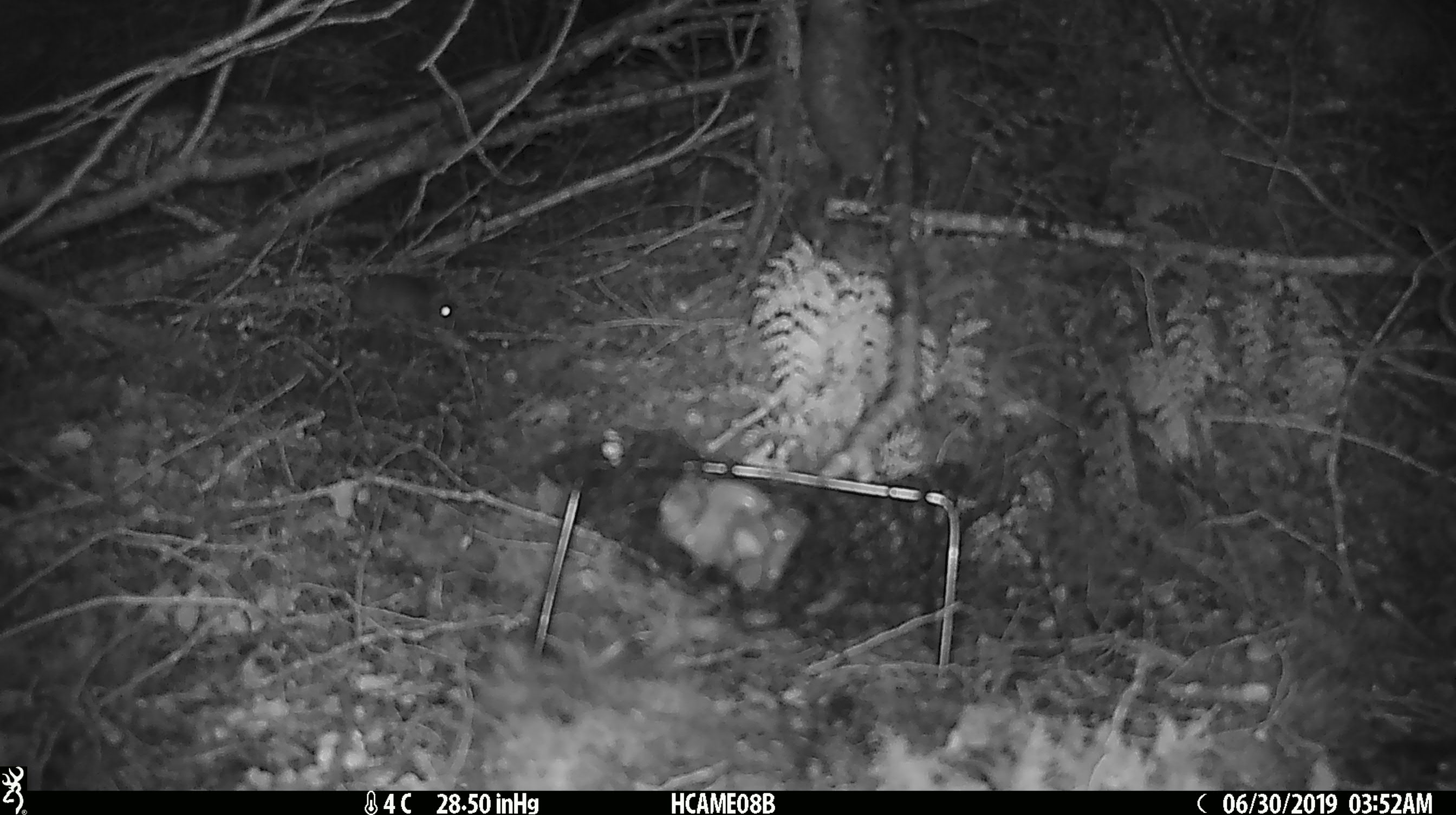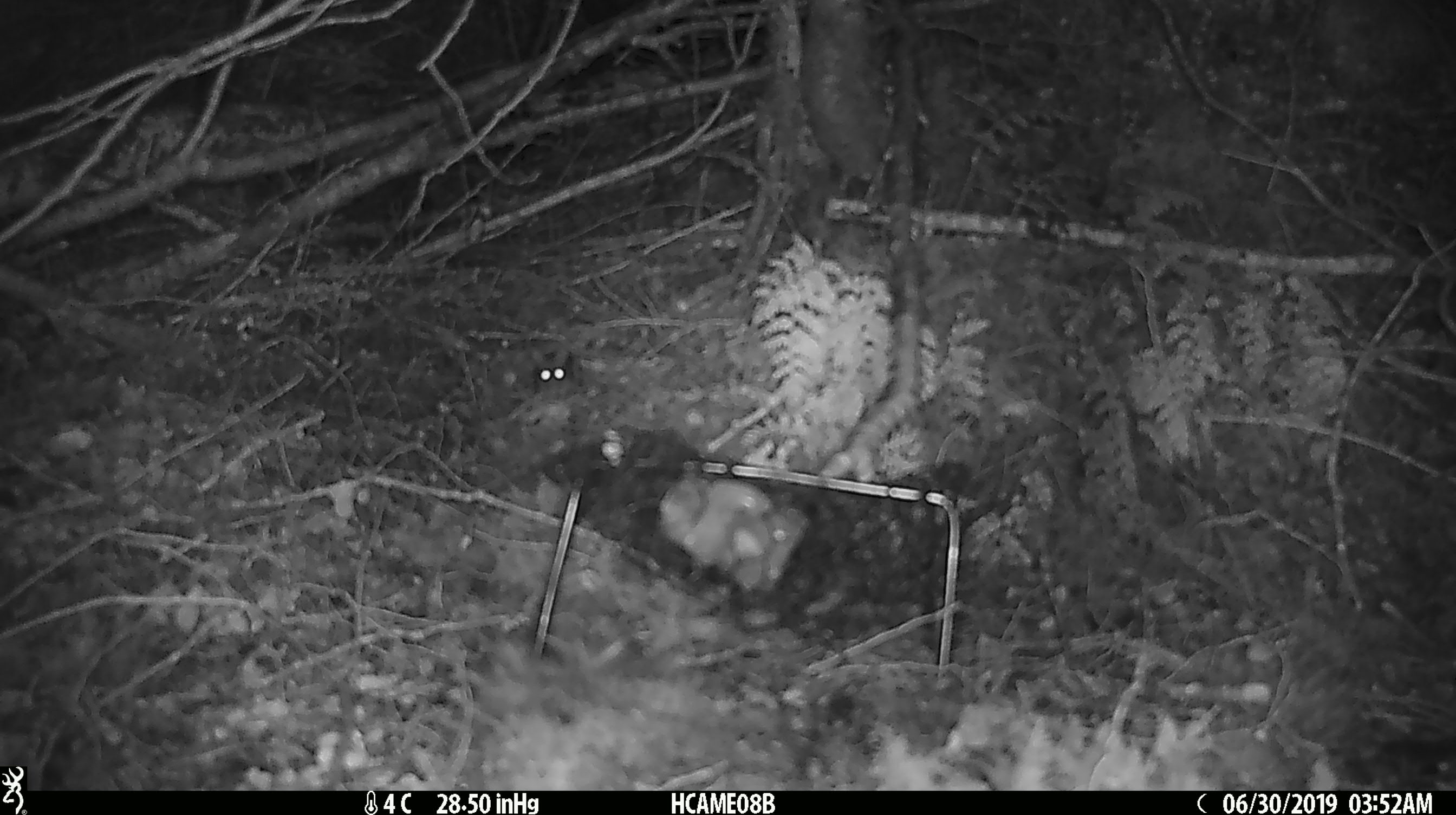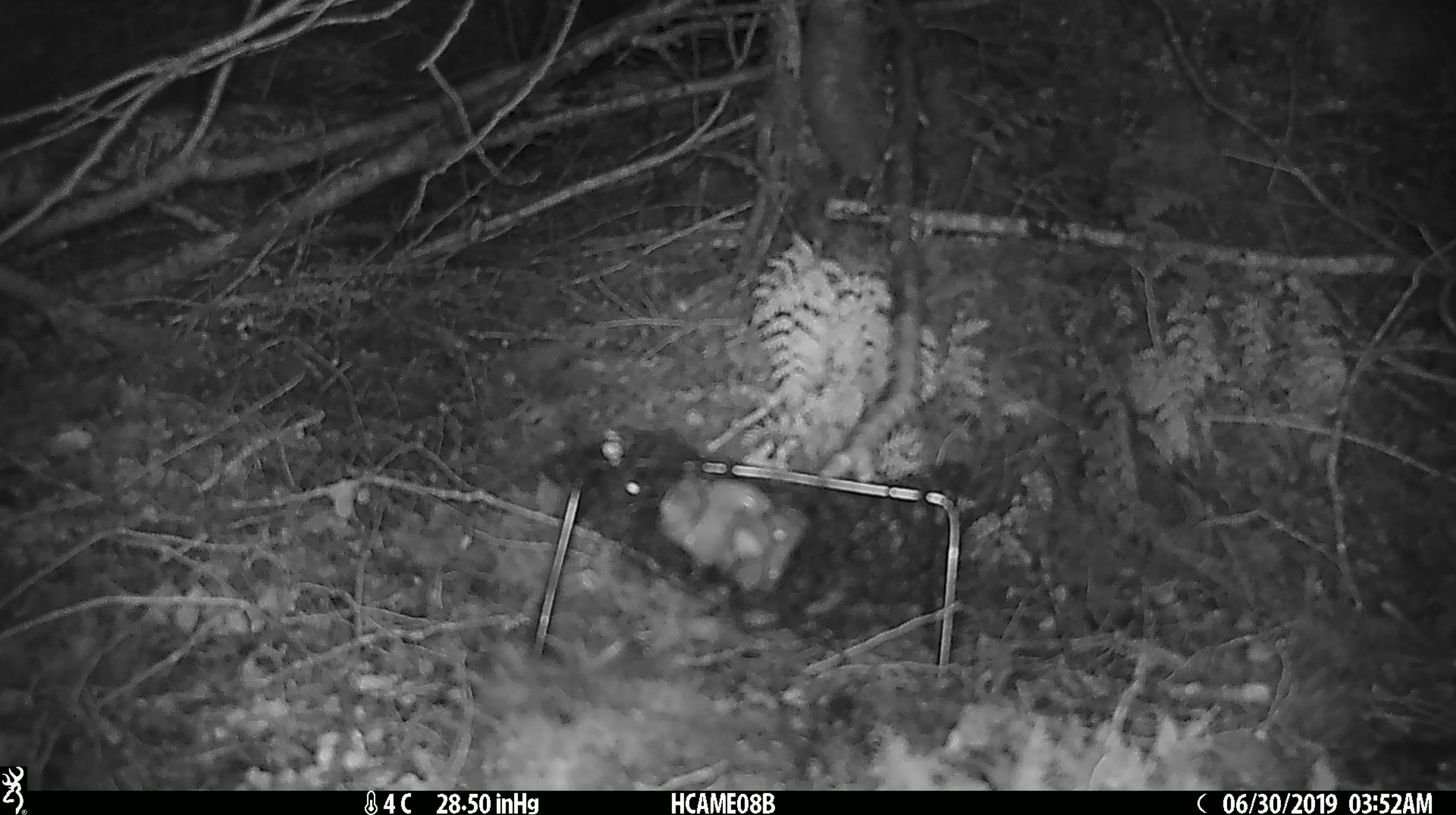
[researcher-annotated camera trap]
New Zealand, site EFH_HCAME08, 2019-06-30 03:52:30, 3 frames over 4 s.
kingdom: Animalia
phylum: Chordata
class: Mammalia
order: Rodentia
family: Muridae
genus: Mus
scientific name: Mus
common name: mouse